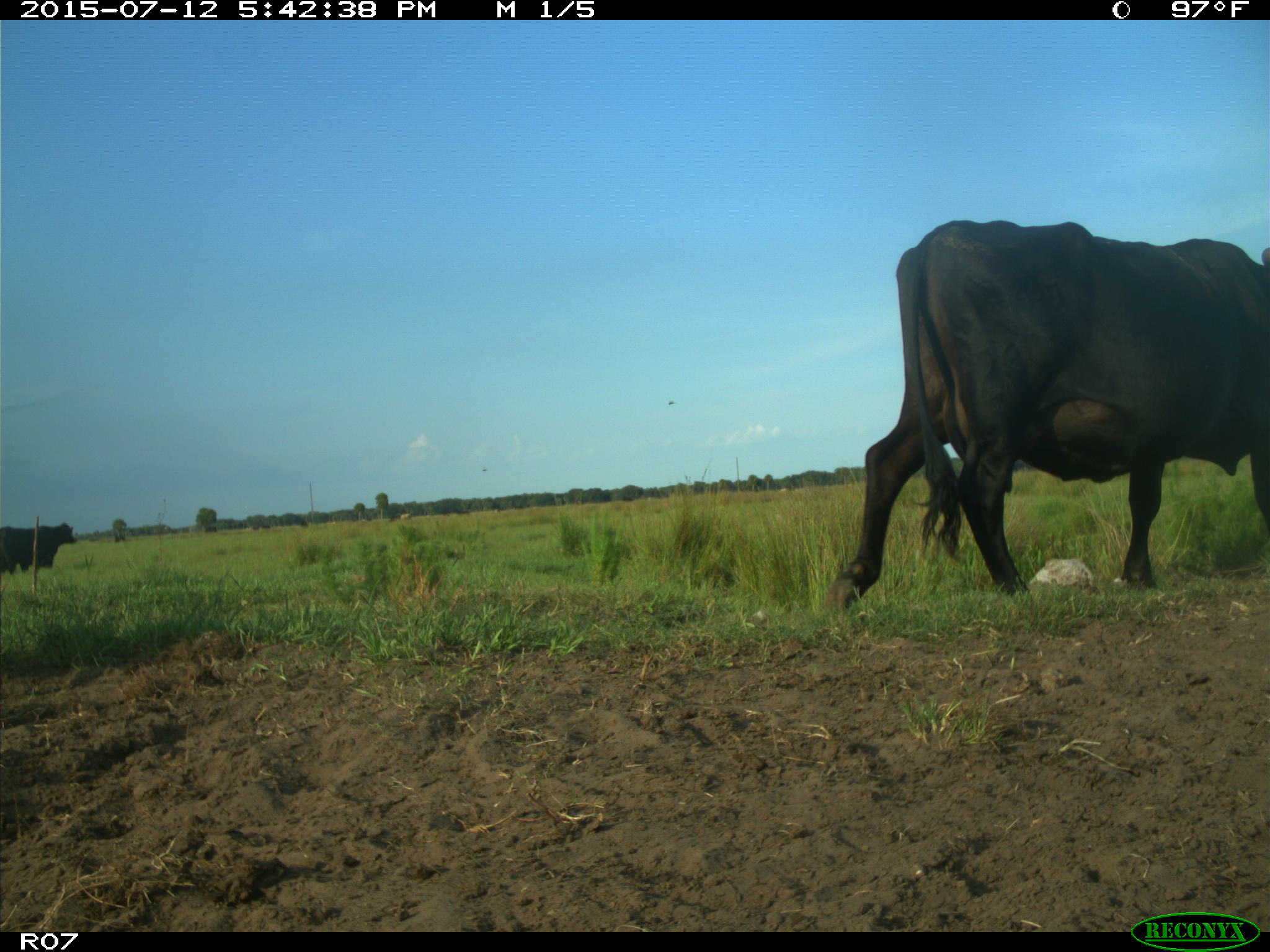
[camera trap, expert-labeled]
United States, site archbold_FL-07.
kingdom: Animalia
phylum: Chordata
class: Mammalia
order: Artiodactyla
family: Bovidae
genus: Bos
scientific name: Bos taurus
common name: domestic cow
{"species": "Bos taurus (domestic cow)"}